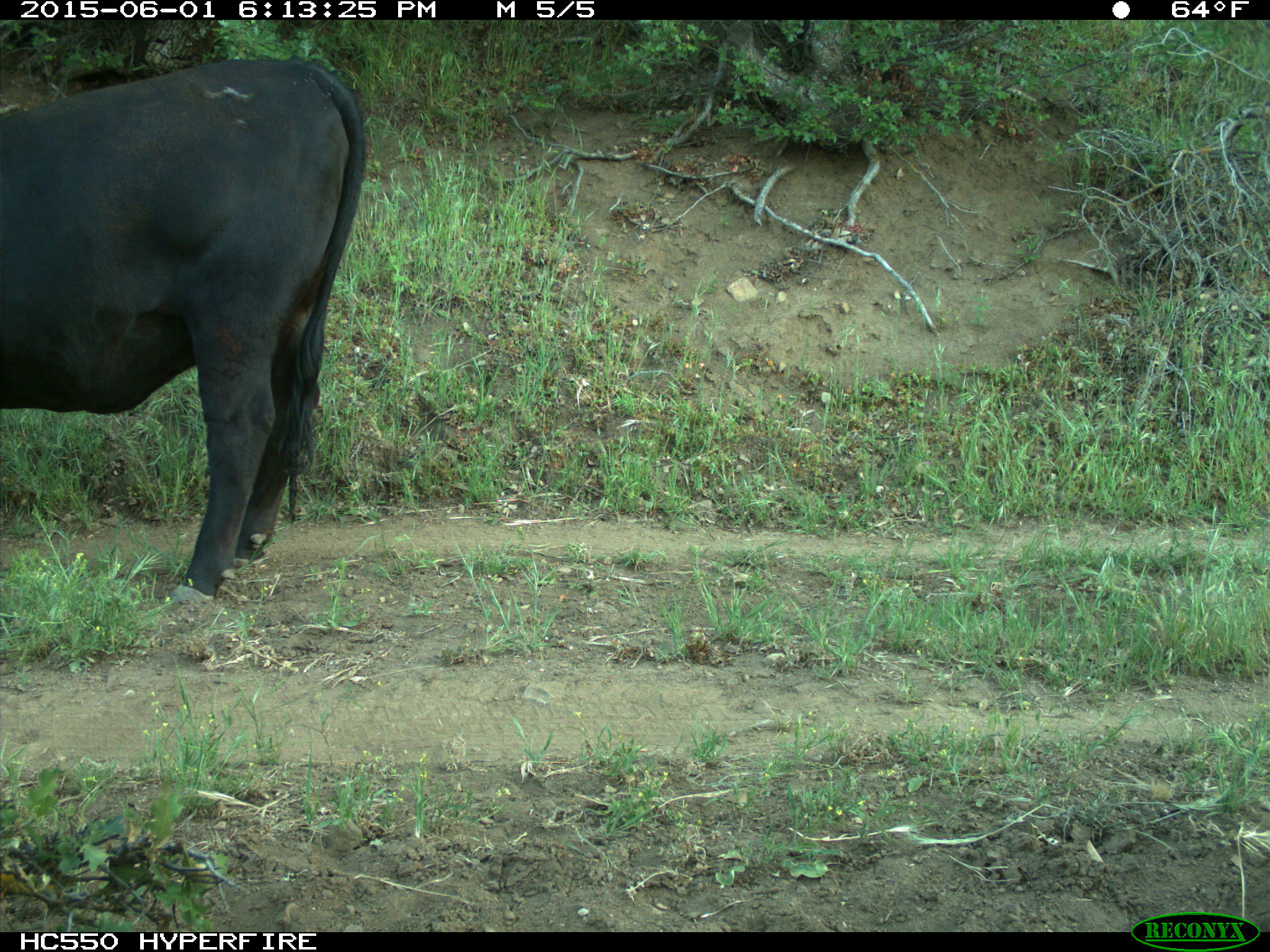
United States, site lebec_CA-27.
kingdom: Animalia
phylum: Chordata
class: Mammalia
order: Artiodactyla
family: Bovidae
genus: Bos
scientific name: Bos taurus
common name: domestic cow